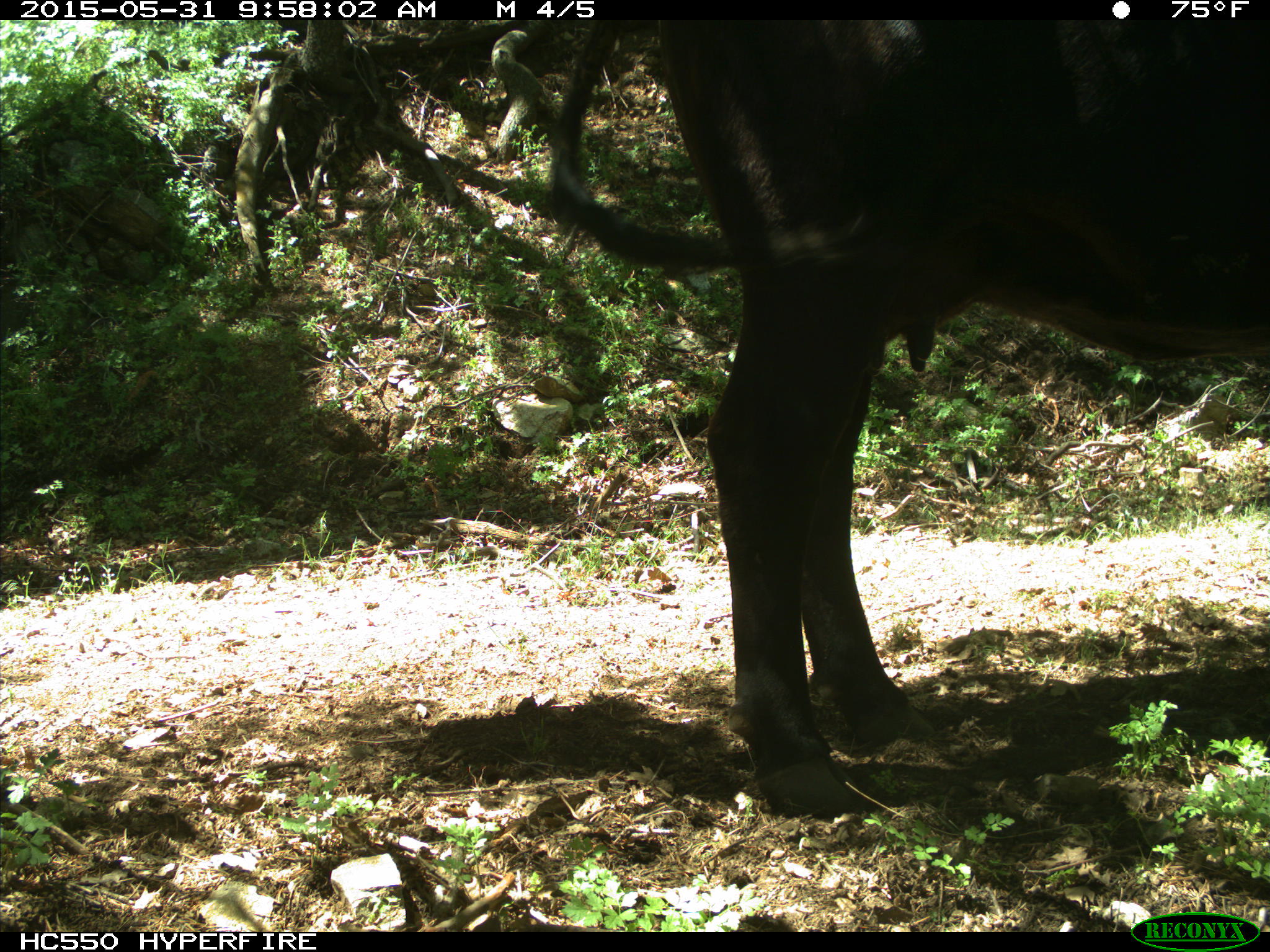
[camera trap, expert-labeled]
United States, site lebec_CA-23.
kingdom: Animalia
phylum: Chordata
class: Mammalia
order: Artiodactyla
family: Bovidae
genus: Bos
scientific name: Bos taurus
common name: domestic cow